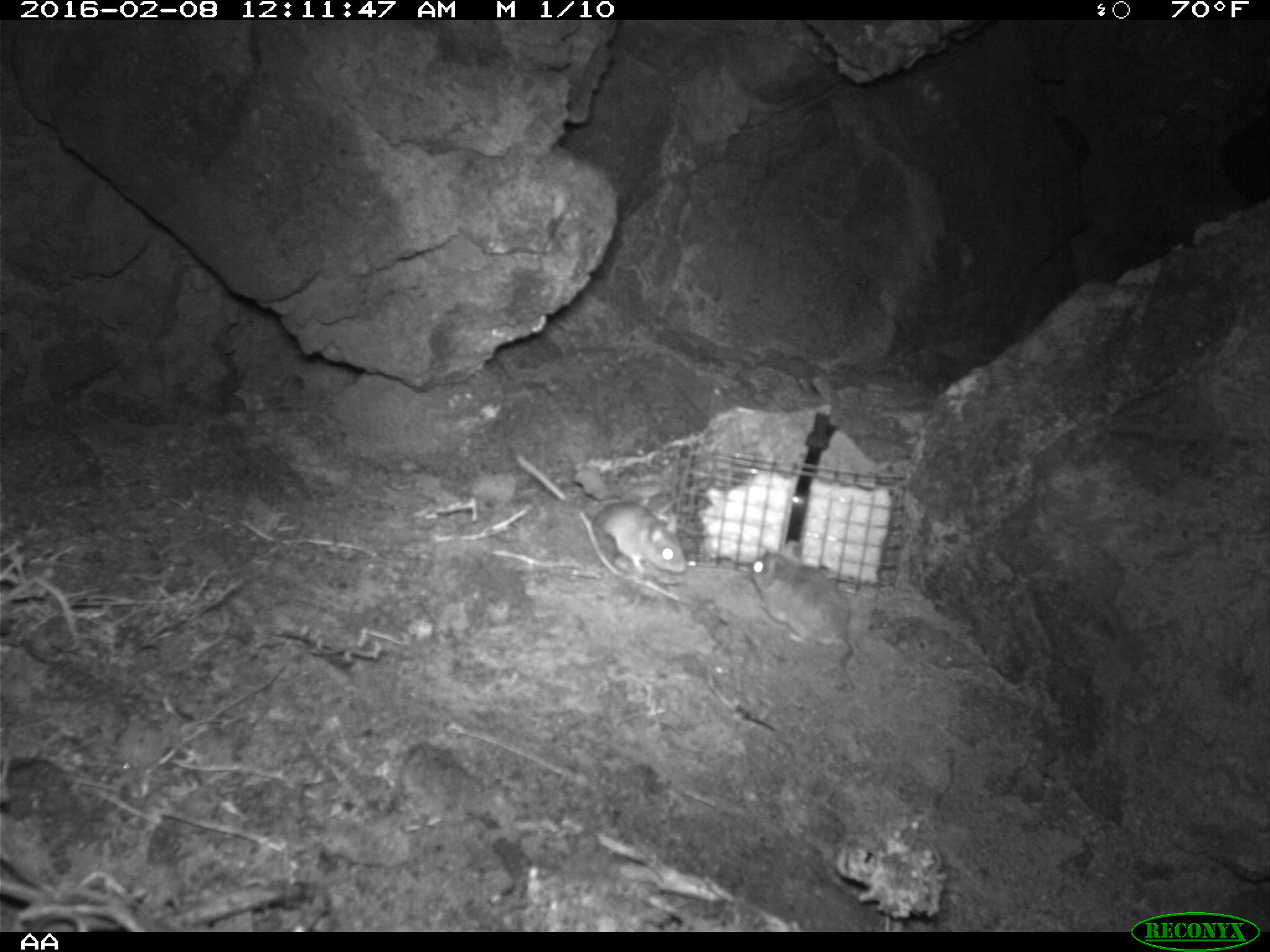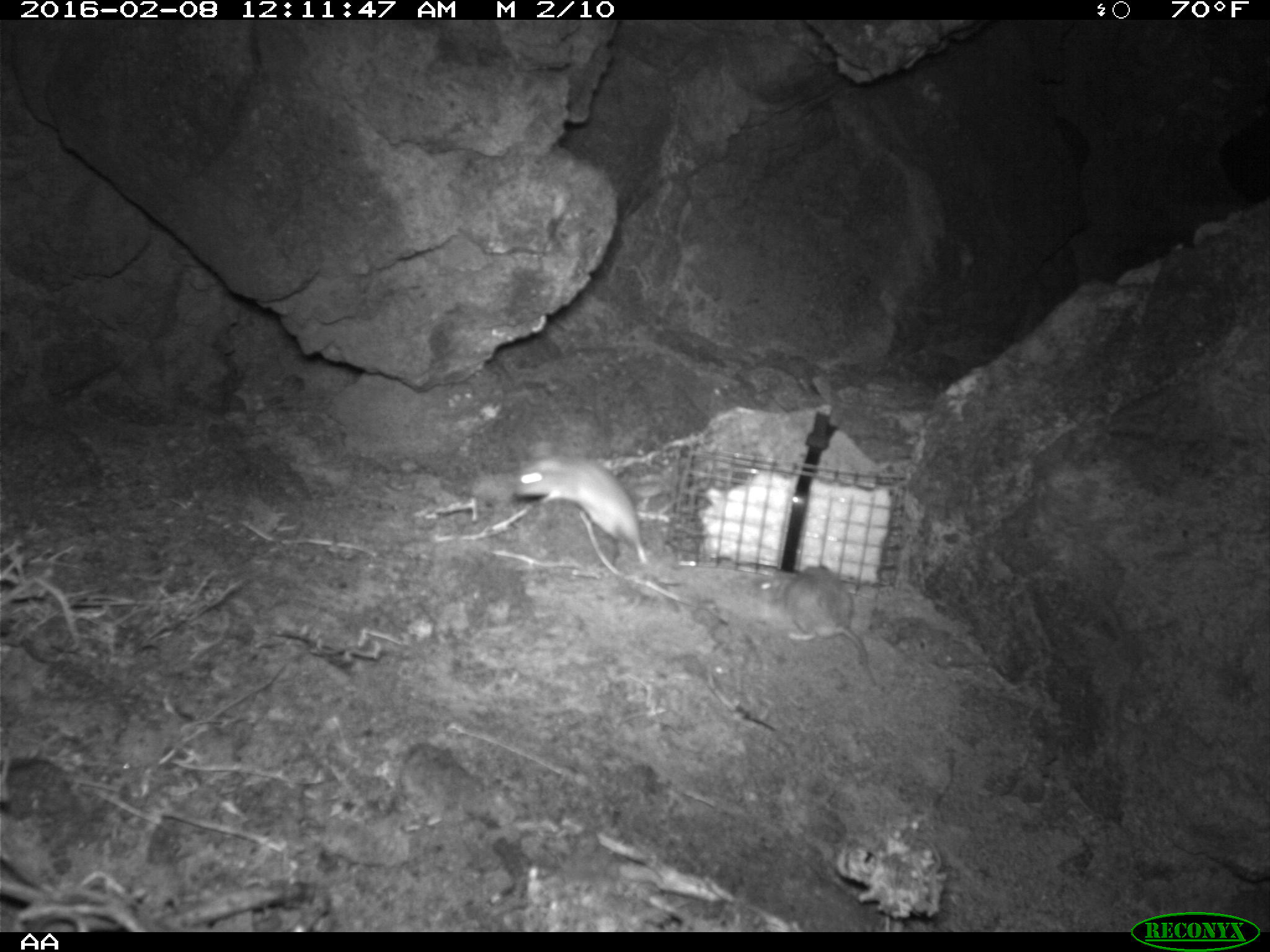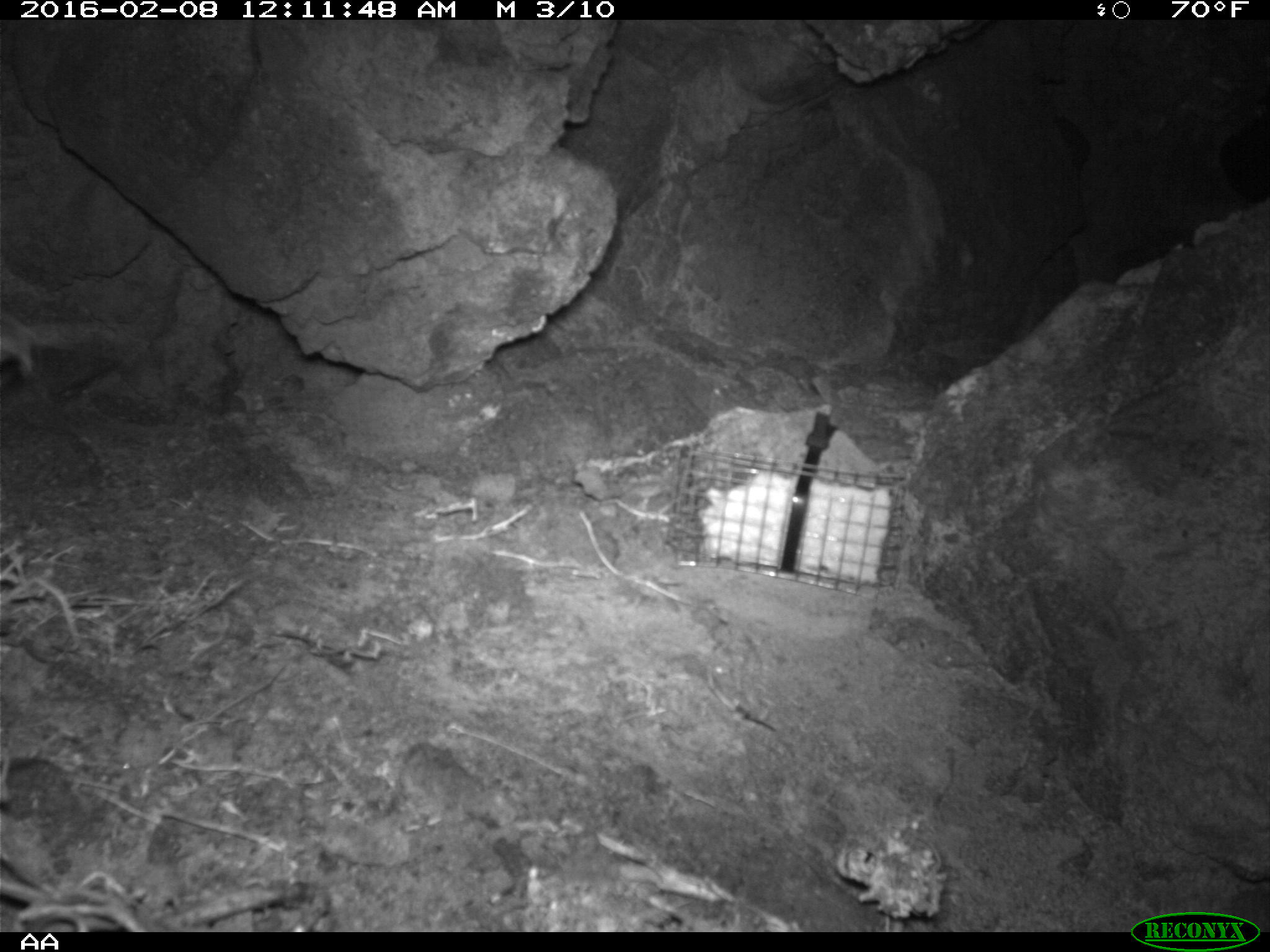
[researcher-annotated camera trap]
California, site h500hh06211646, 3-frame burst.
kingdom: Animalia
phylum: Chordata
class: Mammalia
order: Rodentia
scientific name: Rodentia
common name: rodent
Rodent (Rodentia).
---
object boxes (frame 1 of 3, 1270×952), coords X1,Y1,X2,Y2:
rodent: 748,537,856,692; 587,498,687,573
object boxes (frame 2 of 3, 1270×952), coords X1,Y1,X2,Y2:
rodent: 512,440,685,584; 745,565,878,689